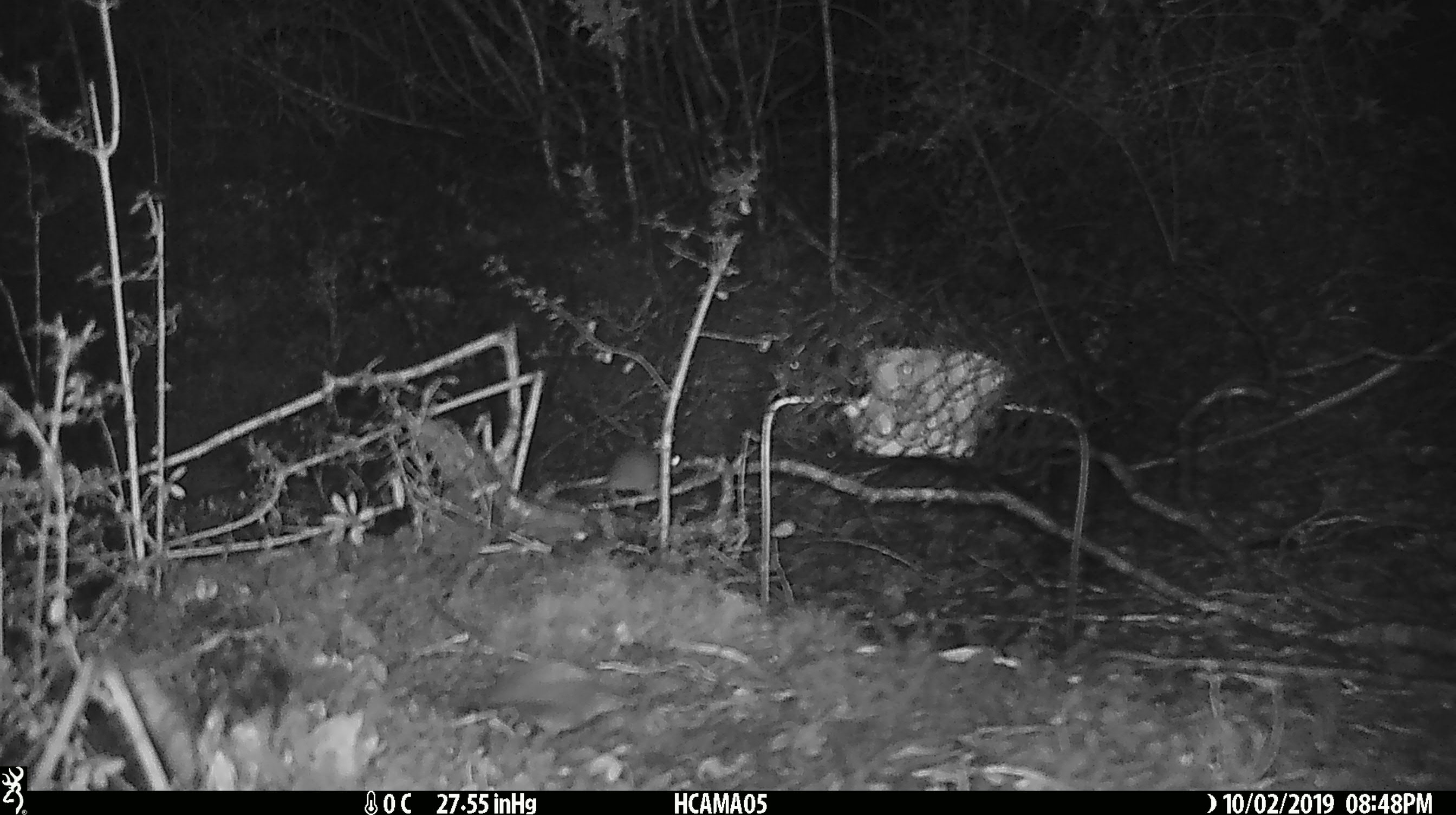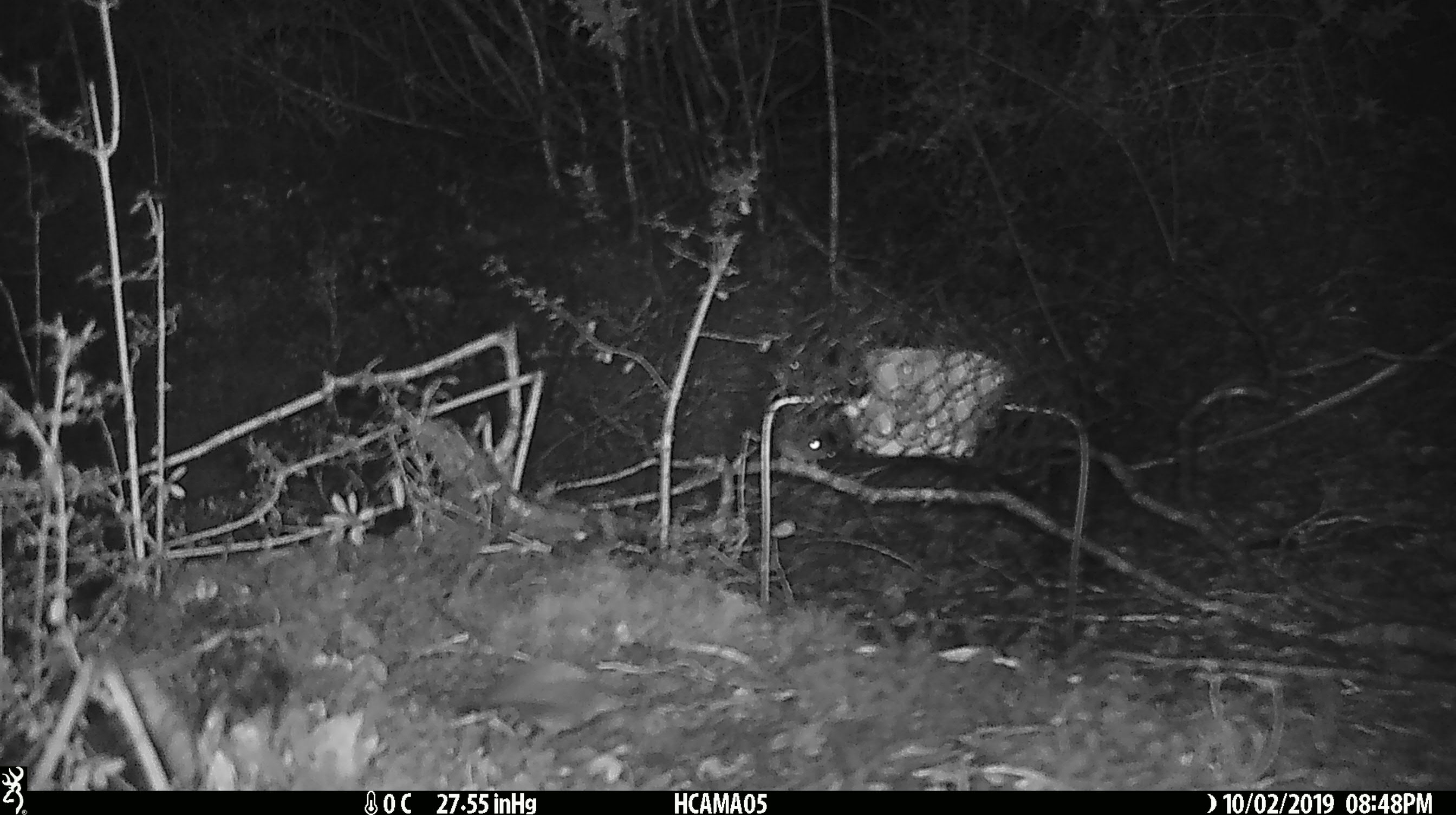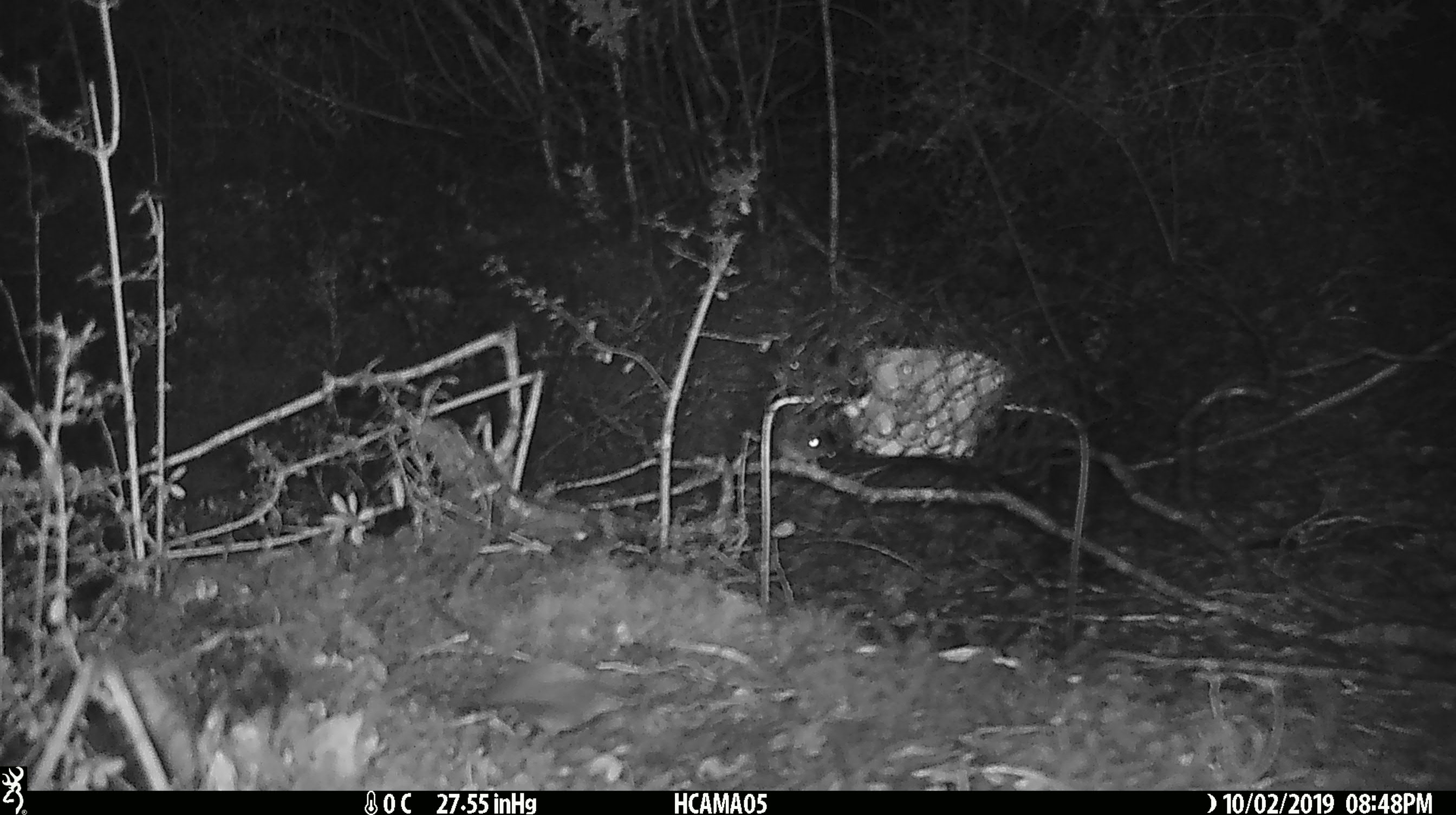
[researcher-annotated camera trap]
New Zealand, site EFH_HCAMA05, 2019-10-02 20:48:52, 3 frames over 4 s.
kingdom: Animalia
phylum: Chordata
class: Mammalia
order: Rodentia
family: Muridae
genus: Mus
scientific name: Mus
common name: mouse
Mouse (Mus).